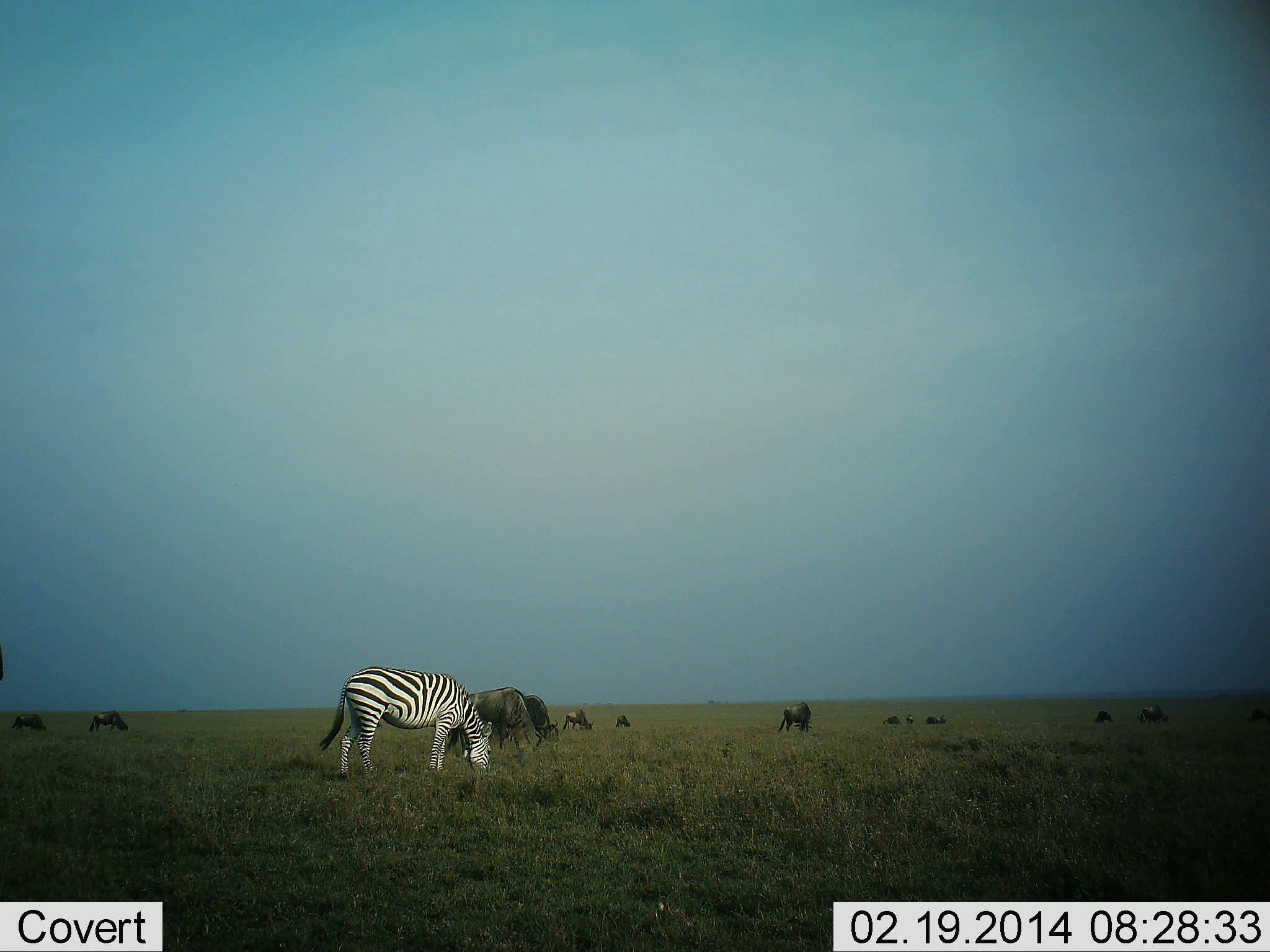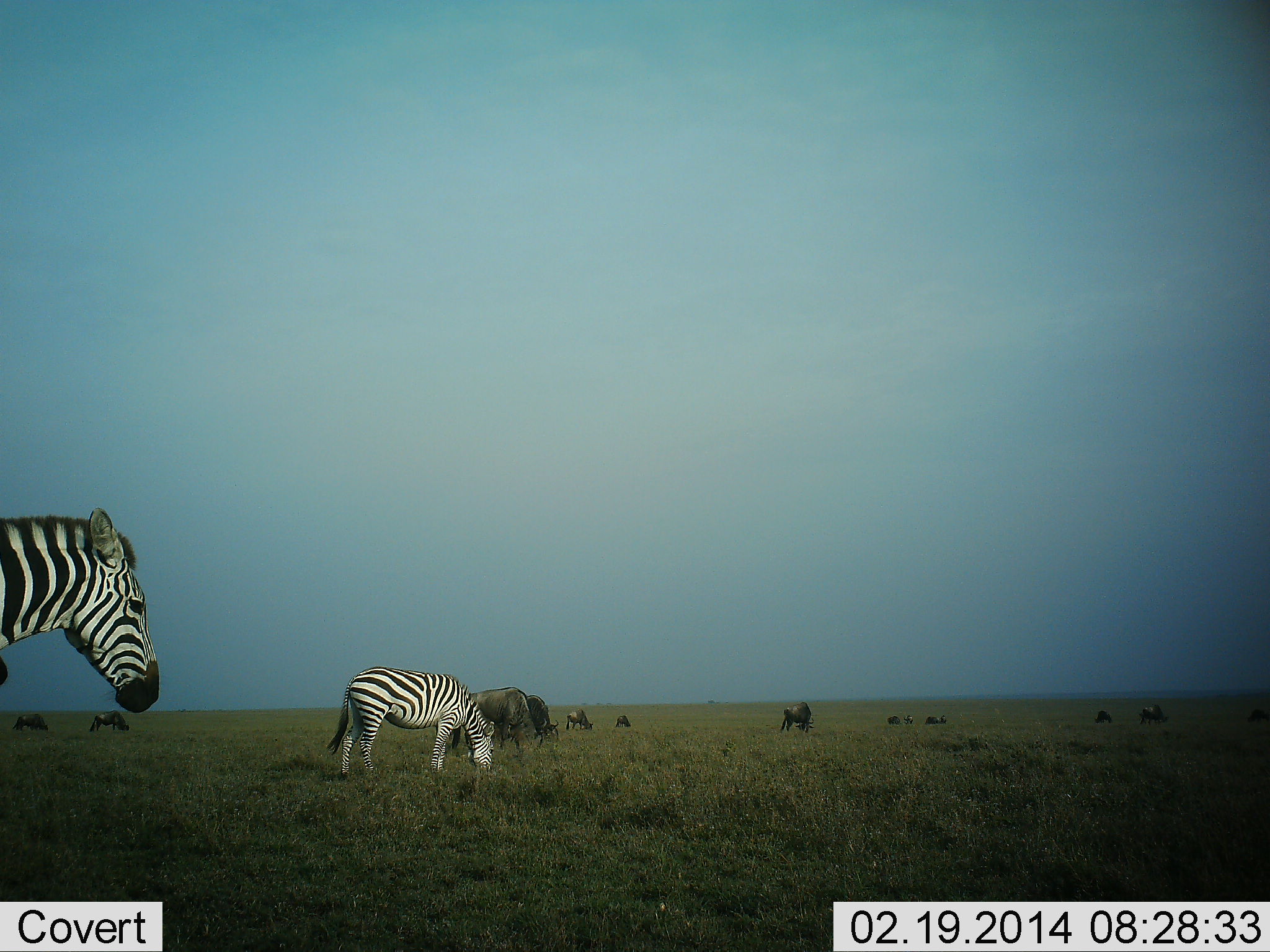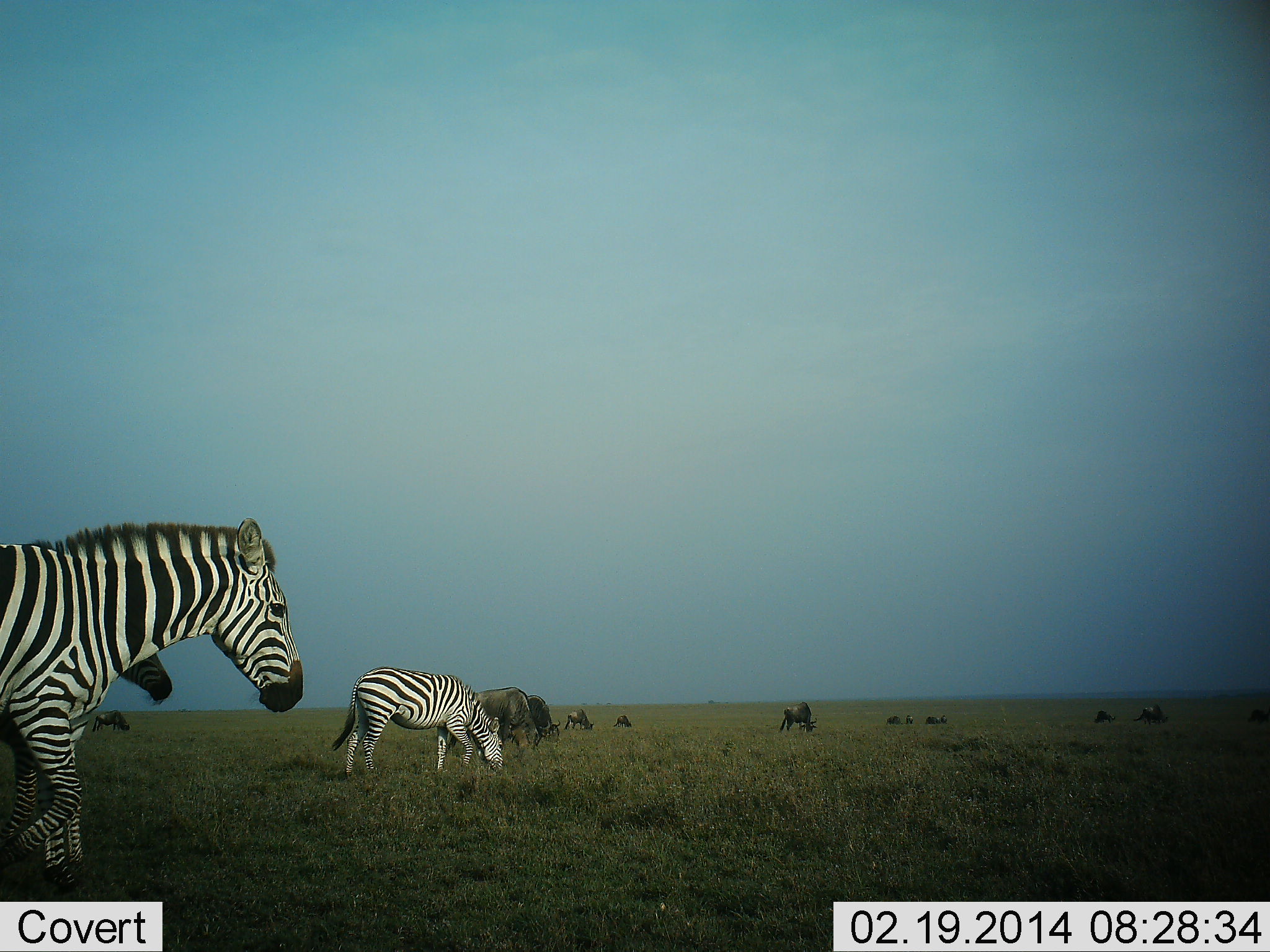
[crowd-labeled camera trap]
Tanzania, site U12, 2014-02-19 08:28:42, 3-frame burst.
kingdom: Animalia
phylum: Chordata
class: Mammalia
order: Artiodactyla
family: Bovidae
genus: Connochaetes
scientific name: Connochaetes taurinus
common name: blue wildebeest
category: wildebeest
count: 11-50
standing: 40%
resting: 10%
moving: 10%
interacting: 0%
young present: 0%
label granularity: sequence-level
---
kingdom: Animalia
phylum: Chordata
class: Mammalia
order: Perissodactyla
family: Equidae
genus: Equus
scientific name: Equus quagga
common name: plains zebra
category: zebra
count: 2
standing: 30%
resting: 0%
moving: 80%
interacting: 0%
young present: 0%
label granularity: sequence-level